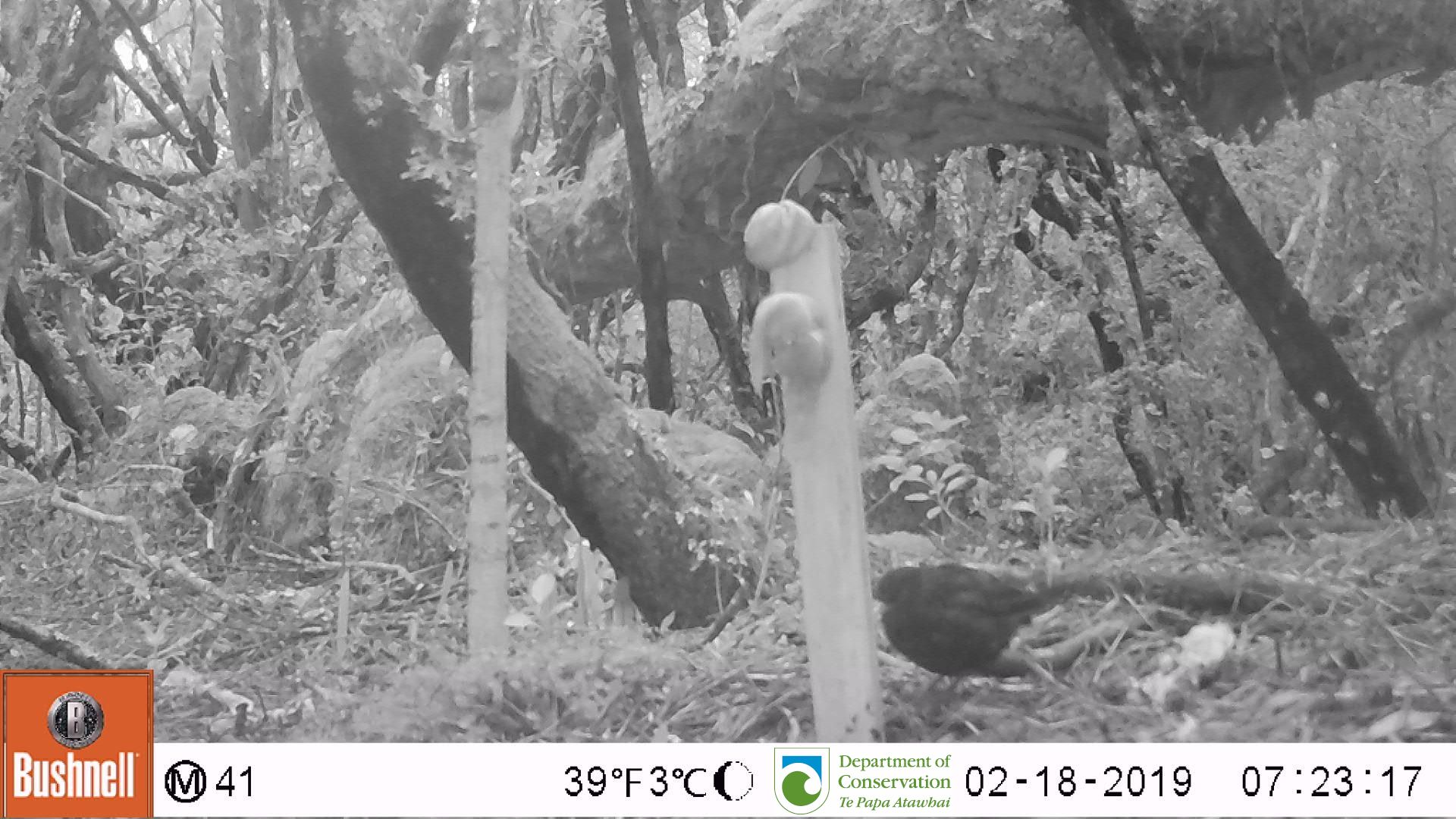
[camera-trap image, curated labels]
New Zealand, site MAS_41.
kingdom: Animalia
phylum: Chordata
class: Aves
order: Passeriformes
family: Turdidae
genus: Turdus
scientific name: Turdus merula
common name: eurasian blackbird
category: blackbird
Blackbird (eurasian blackbird) (Turdus merula).